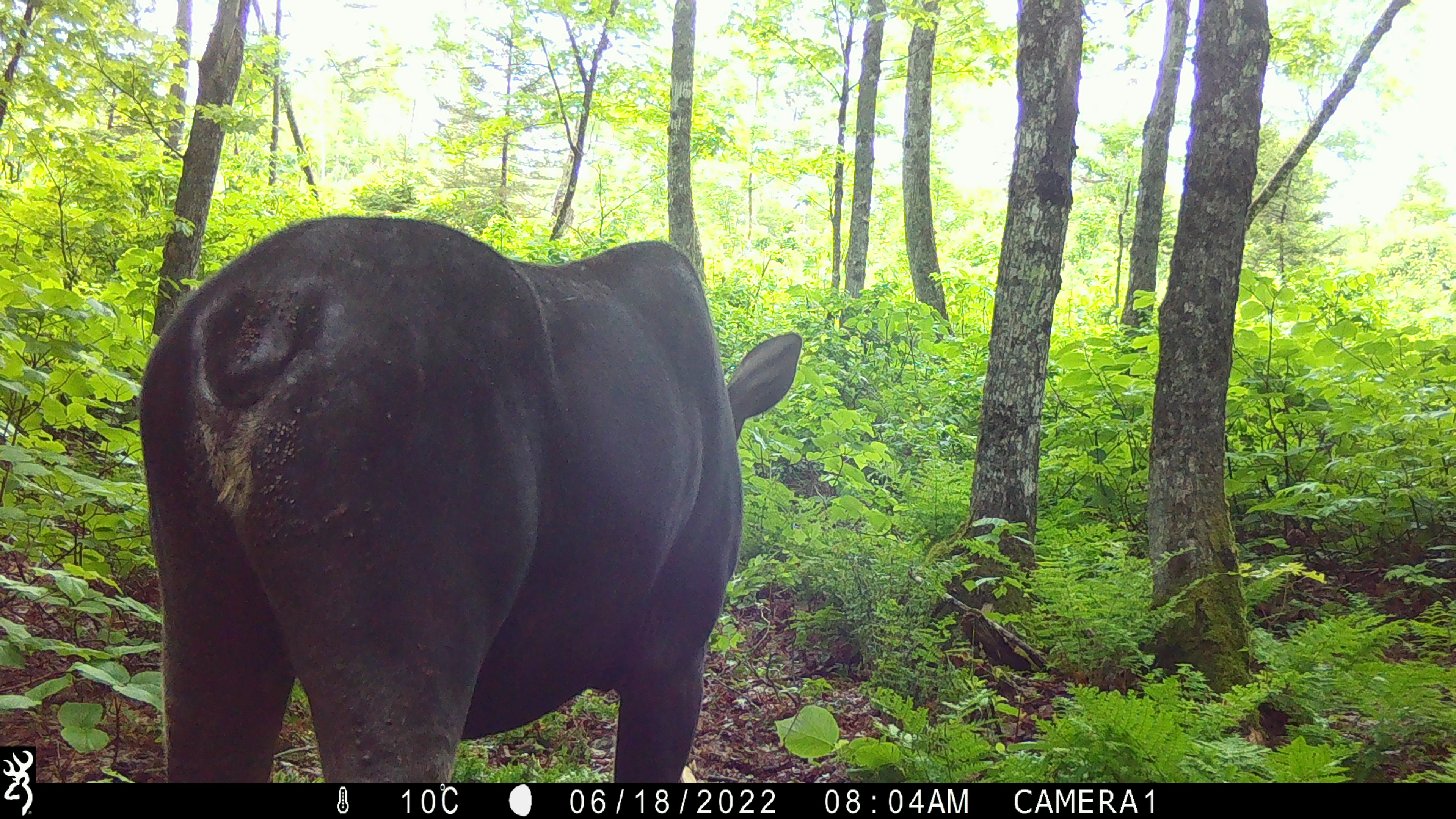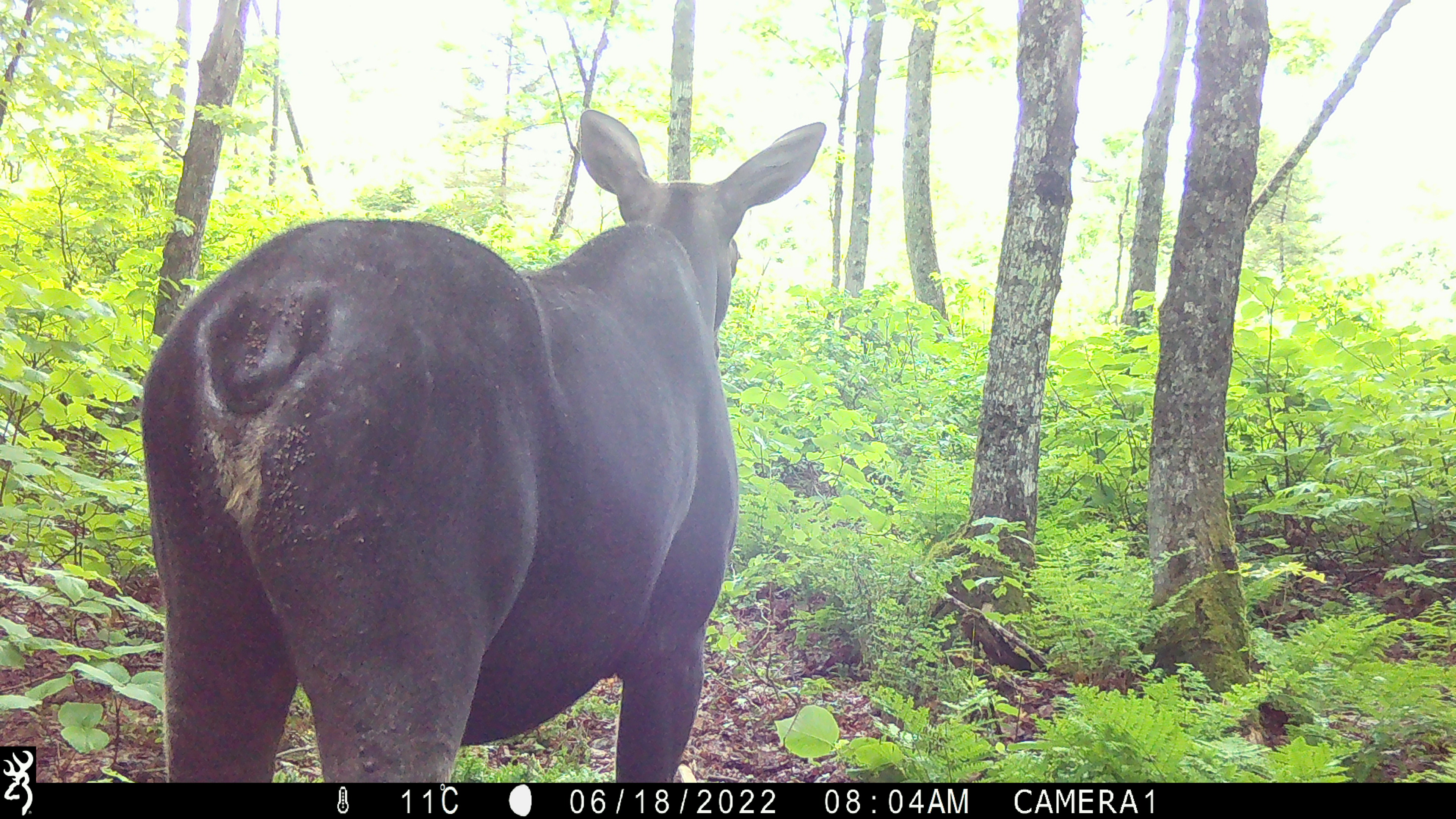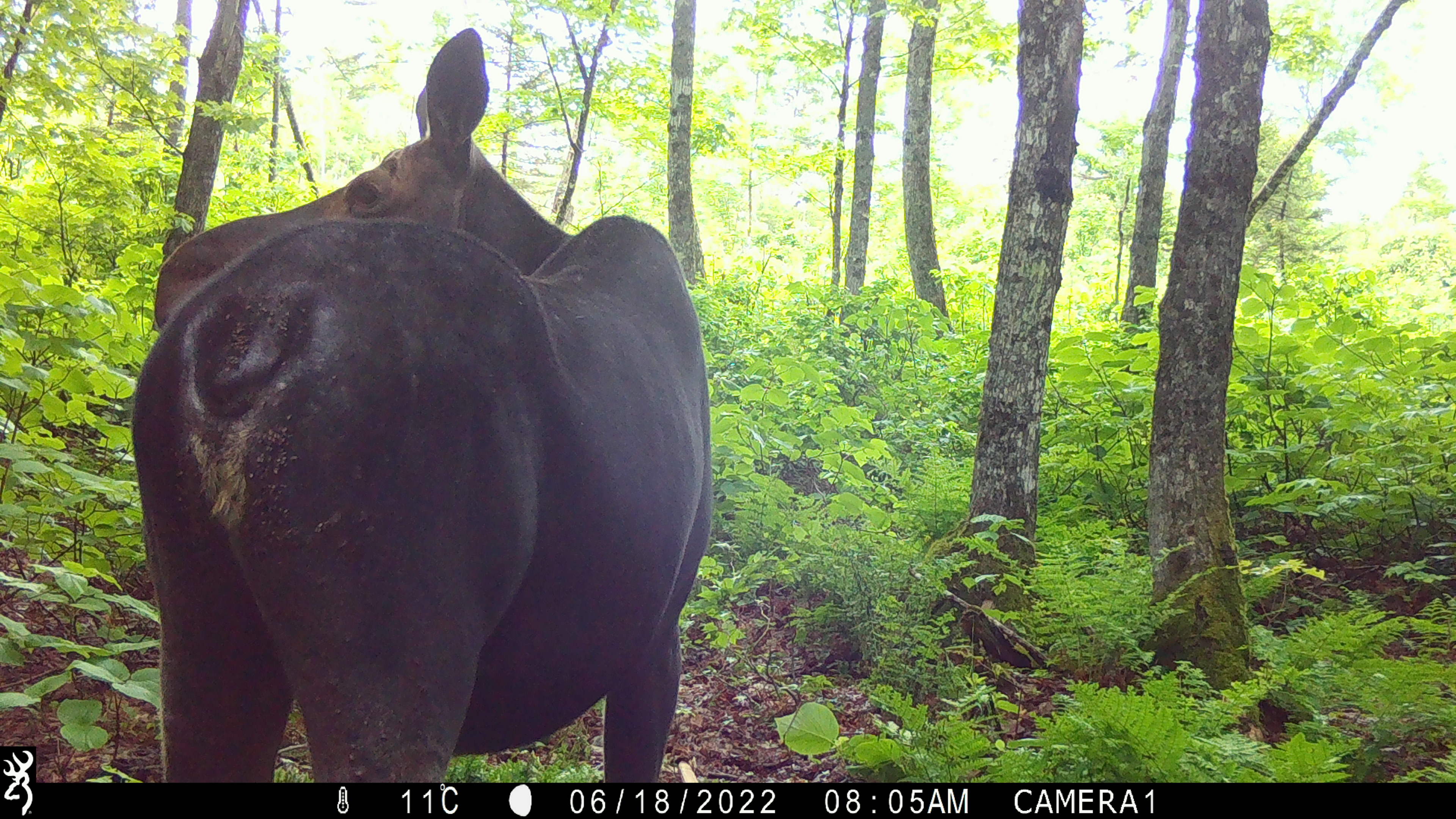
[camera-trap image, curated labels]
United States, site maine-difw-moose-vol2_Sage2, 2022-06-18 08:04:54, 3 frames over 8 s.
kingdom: Animalia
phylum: Chordata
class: Mammalia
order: Artiodactyla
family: Cervidae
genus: Alces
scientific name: Alces alces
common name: moose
Moose (Alces alces).